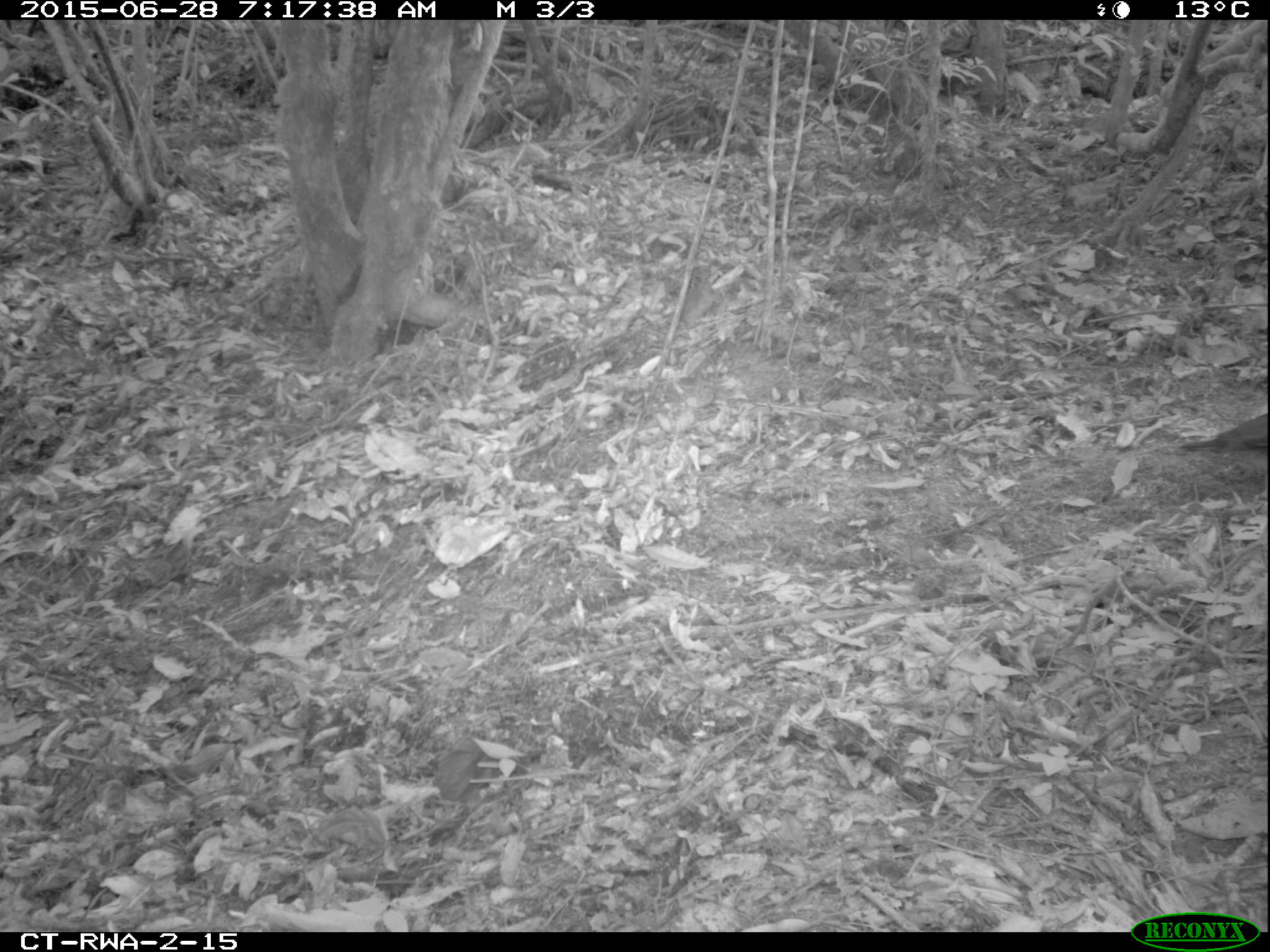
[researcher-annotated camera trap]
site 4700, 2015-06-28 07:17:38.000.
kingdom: Animalia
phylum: Chordata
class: Aves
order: Columbiformes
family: Columbidae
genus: Turtur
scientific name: Turtur tympanistria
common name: tambourine dove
Turtur tympanistria (tambourine dove), count 1.